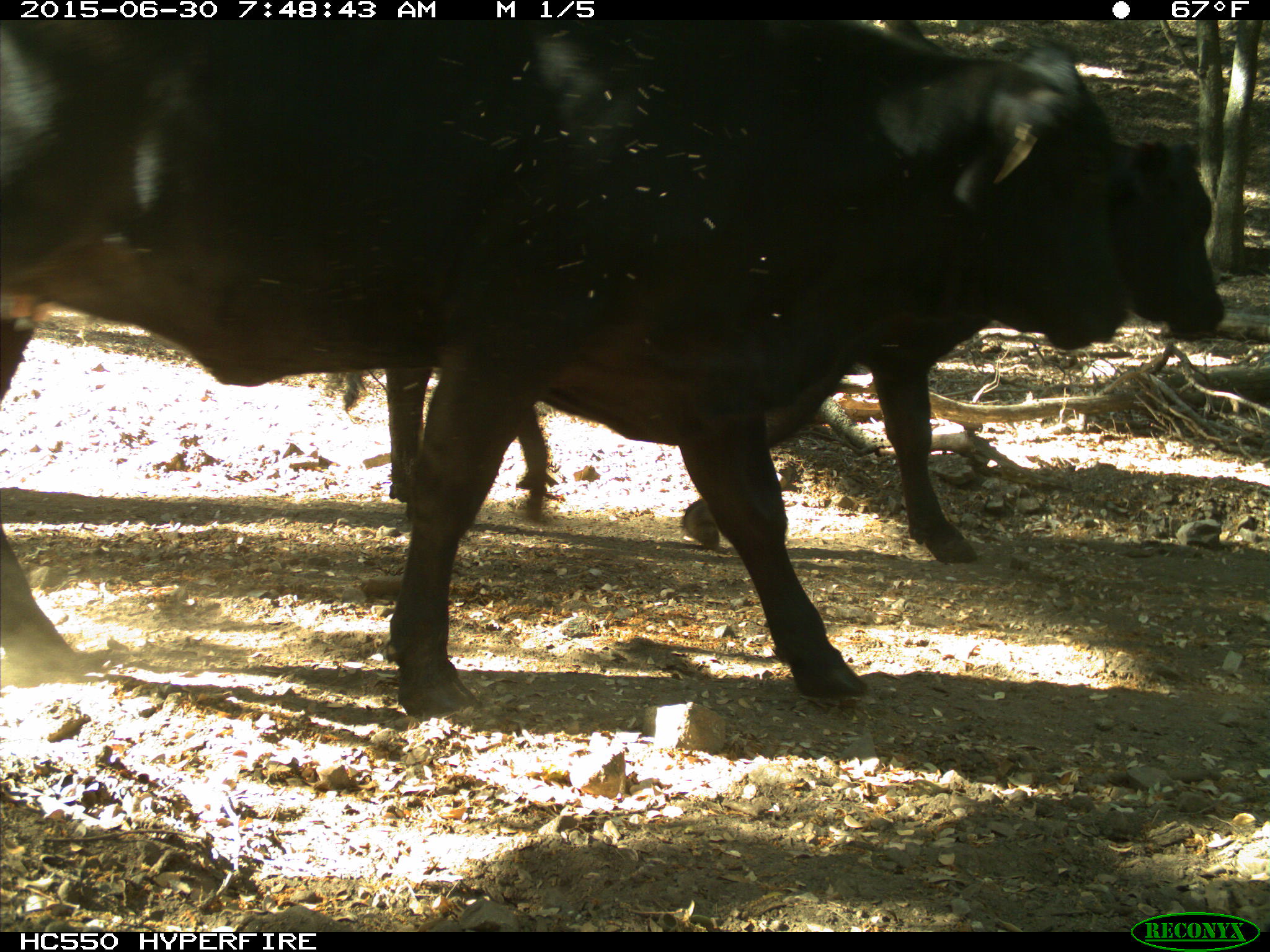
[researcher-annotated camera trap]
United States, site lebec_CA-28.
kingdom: Animalia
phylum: Chordata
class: Mammalia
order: Artiodactyla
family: Bovidae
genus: Bos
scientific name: Bos taurus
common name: domestic cow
Bos taurus (domestic cow).